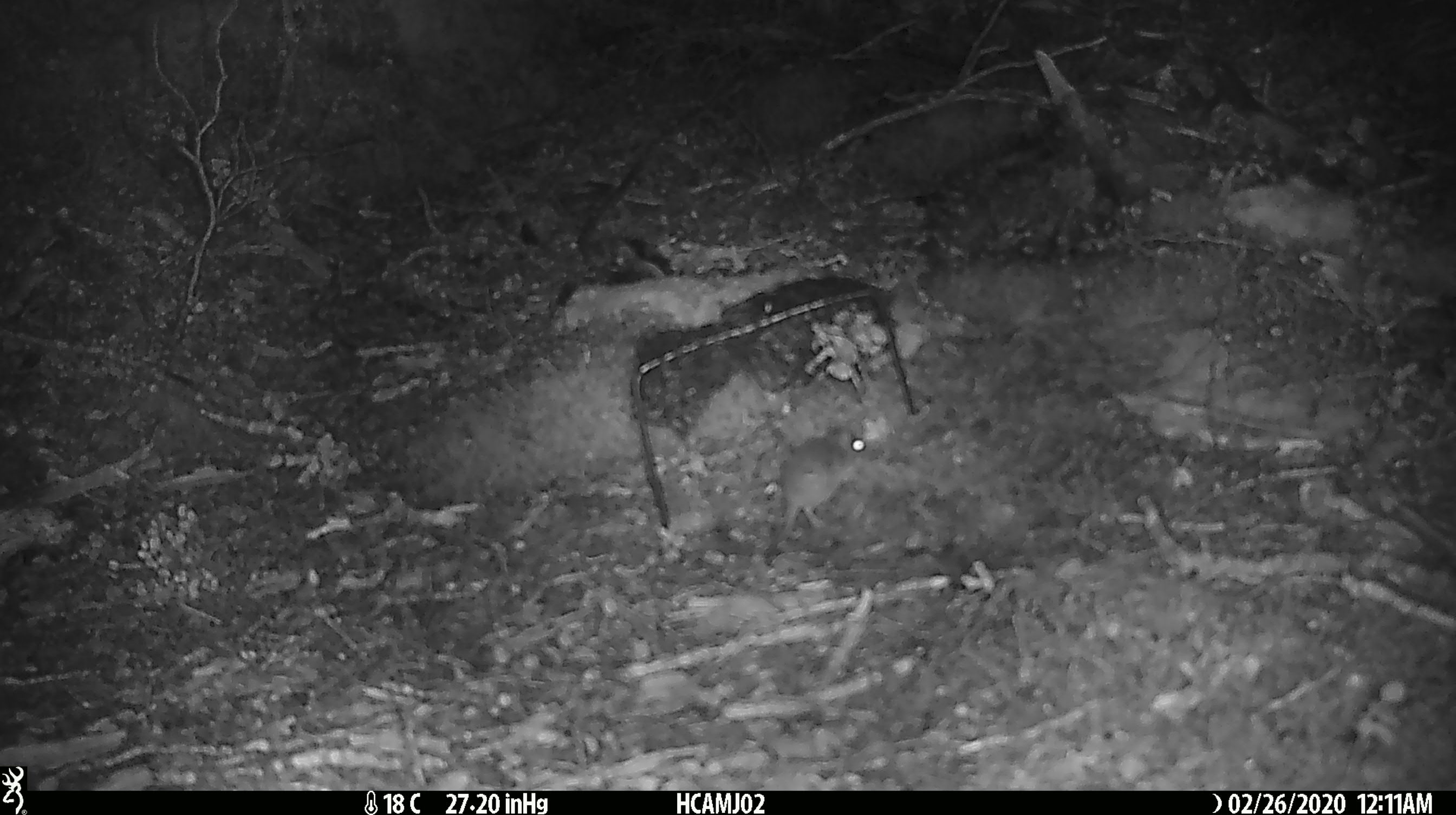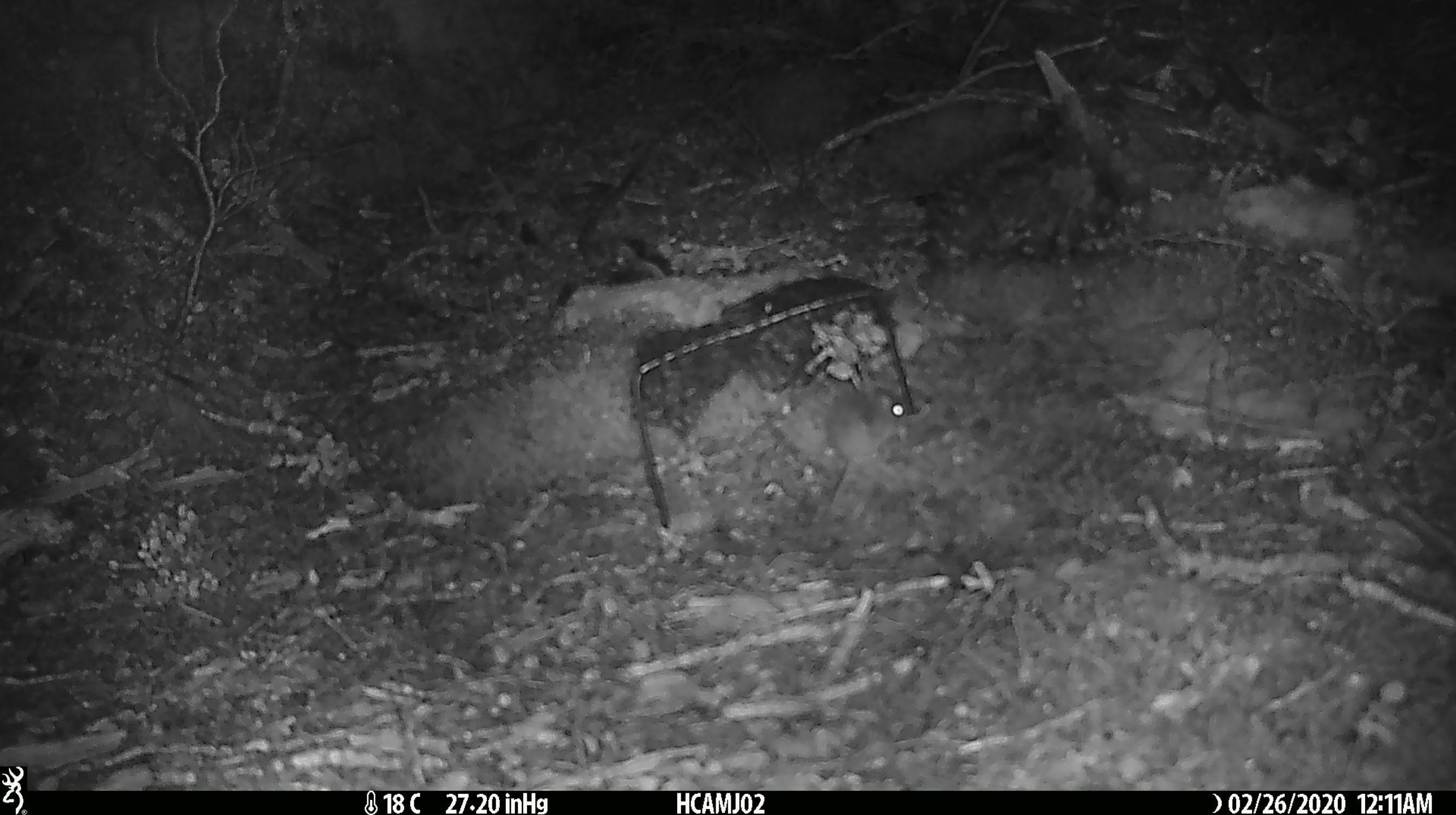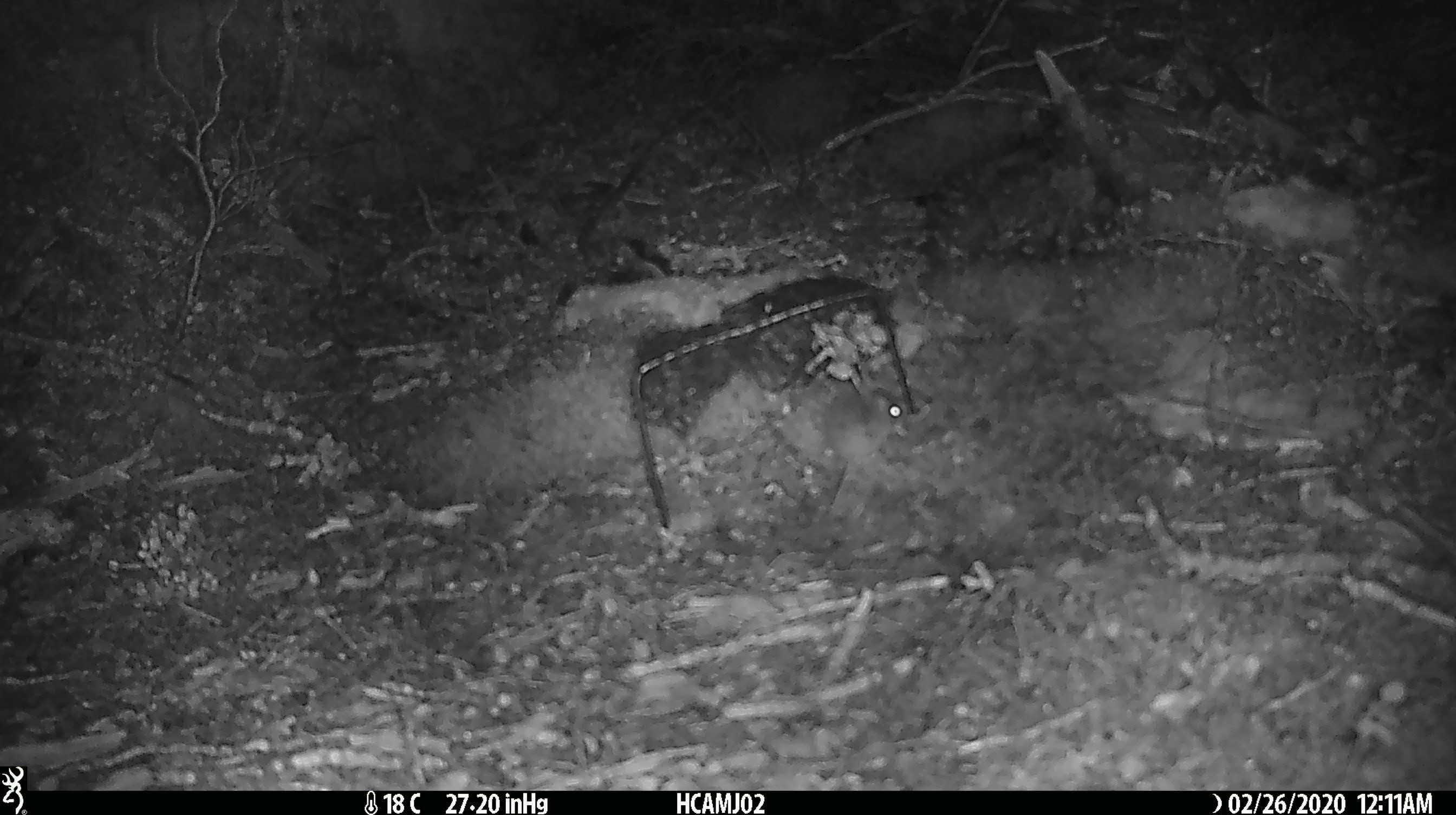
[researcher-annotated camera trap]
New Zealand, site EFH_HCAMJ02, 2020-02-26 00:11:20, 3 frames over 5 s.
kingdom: Animalia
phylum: Chordata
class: Mammalia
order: Rodentia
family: Muridae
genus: Mus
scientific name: Mus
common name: mouse